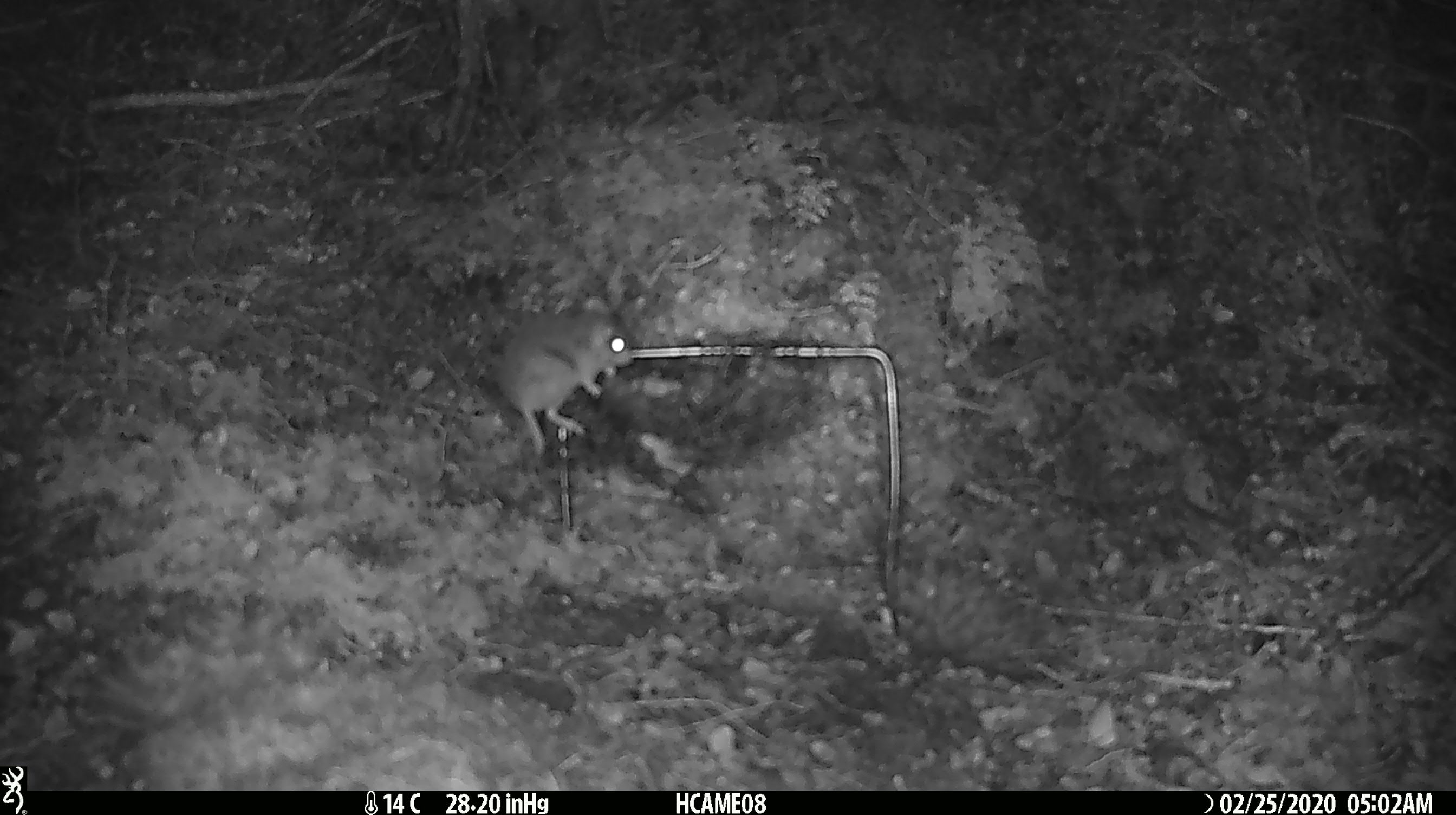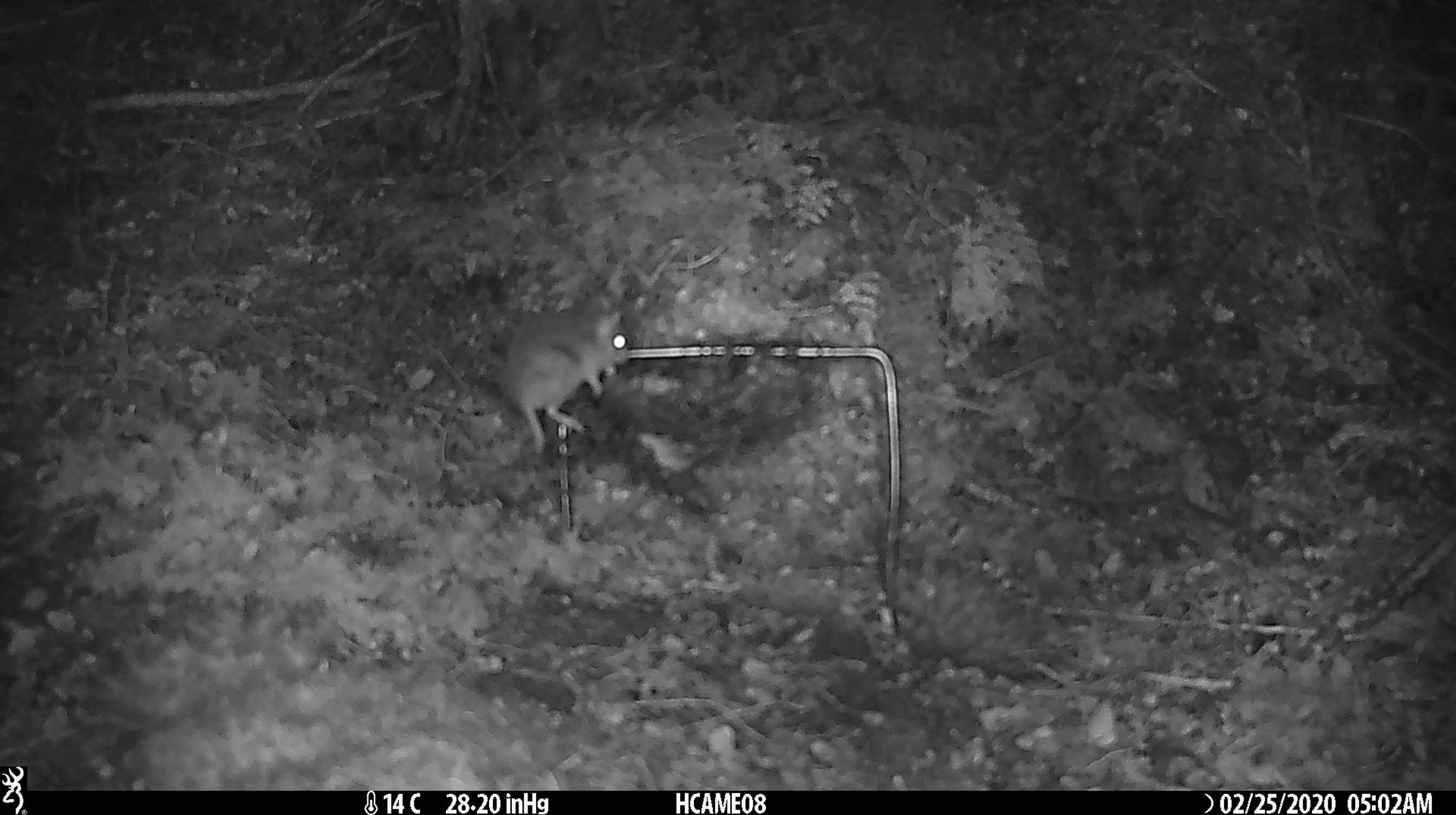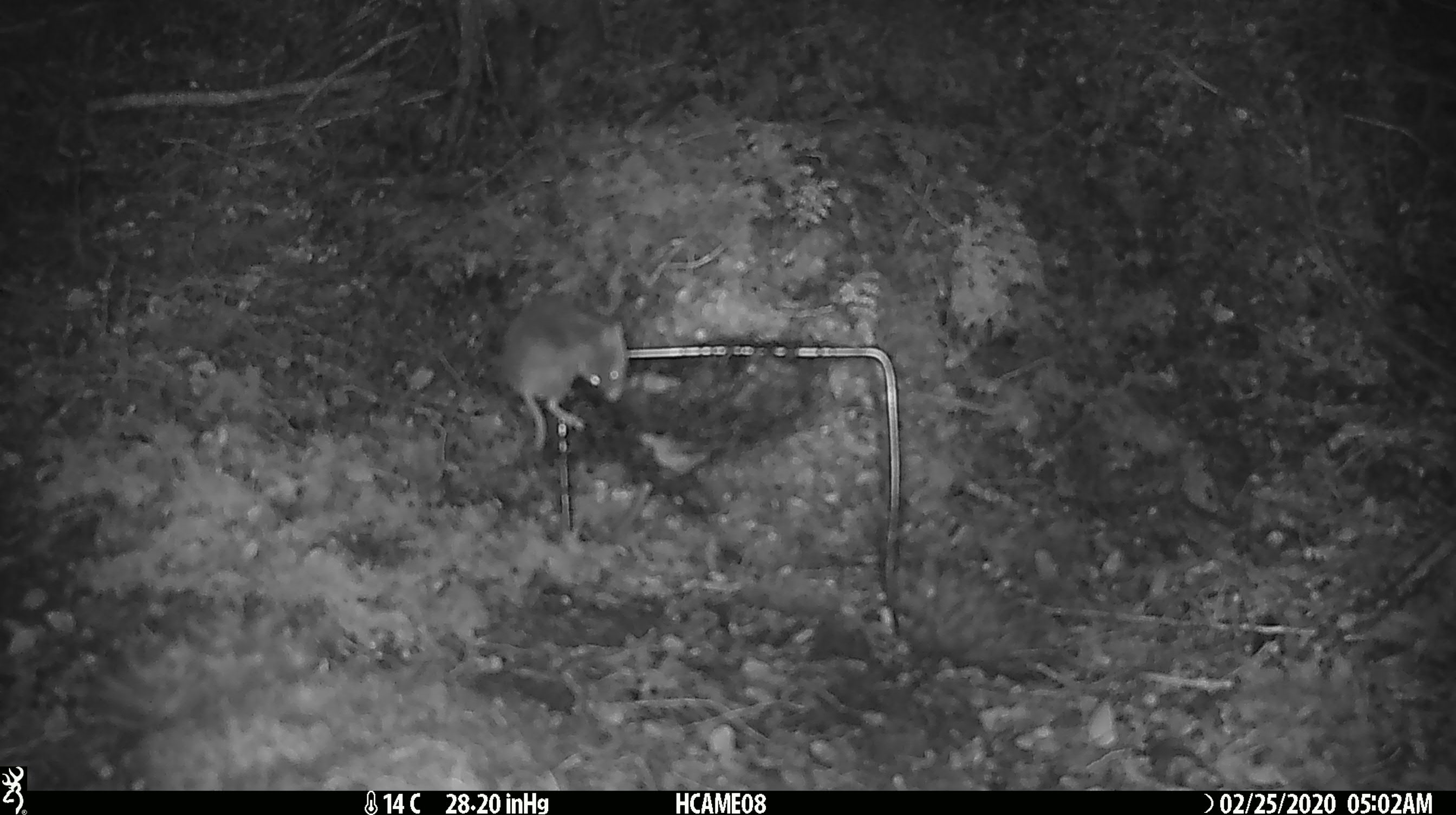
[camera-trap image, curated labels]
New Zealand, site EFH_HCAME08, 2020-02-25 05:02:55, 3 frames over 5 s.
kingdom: Animalia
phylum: Chordata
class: Mammalia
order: Rodentia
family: Muridae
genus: Mus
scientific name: Mus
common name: mouse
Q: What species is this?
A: Mouse (Mus).